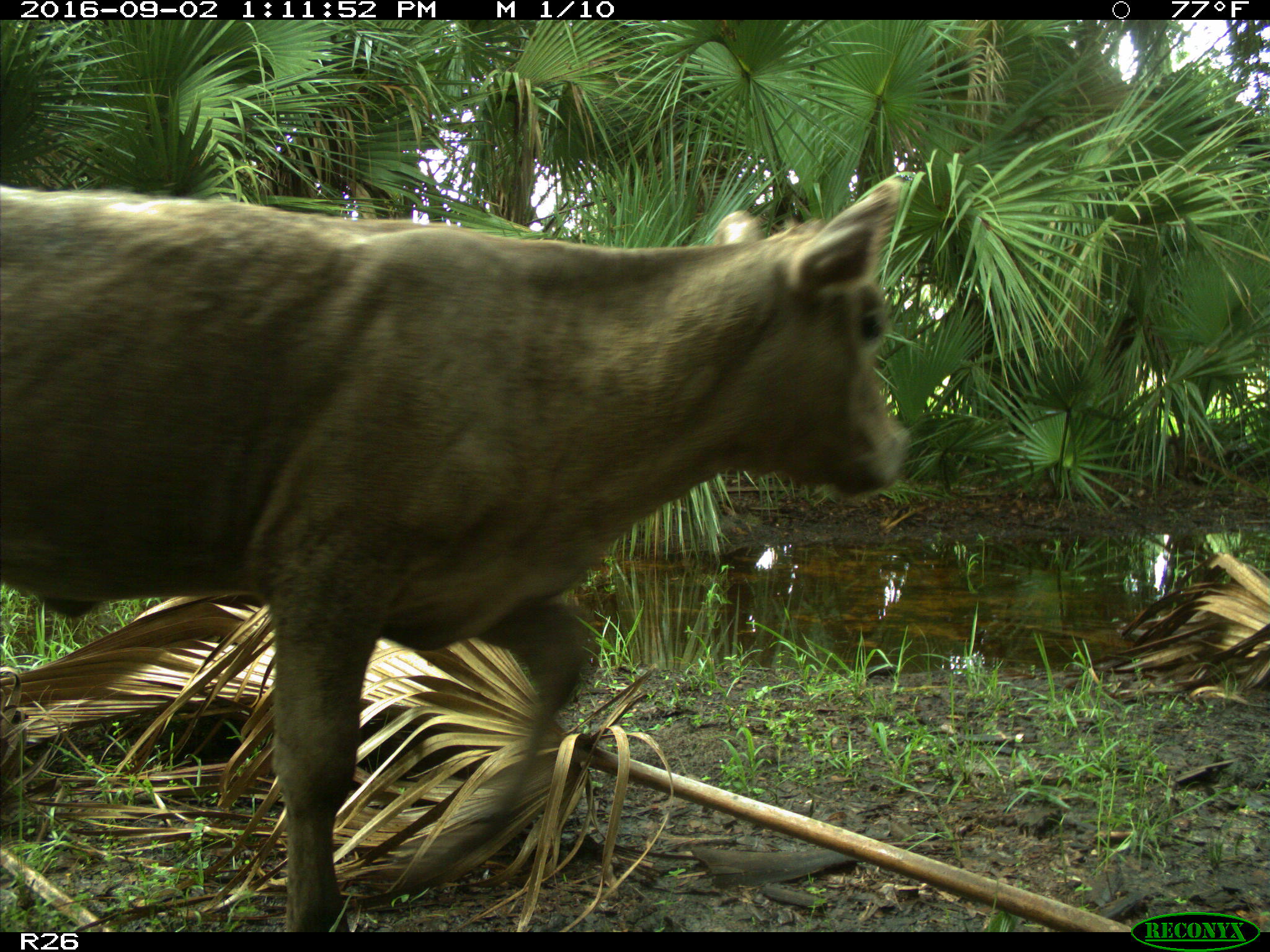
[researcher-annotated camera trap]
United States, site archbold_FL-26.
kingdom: Animalia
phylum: Chordata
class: Mammalia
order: Artiodactyla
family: Bovidae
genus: Bos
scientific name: Bos taurus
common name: domestic cow